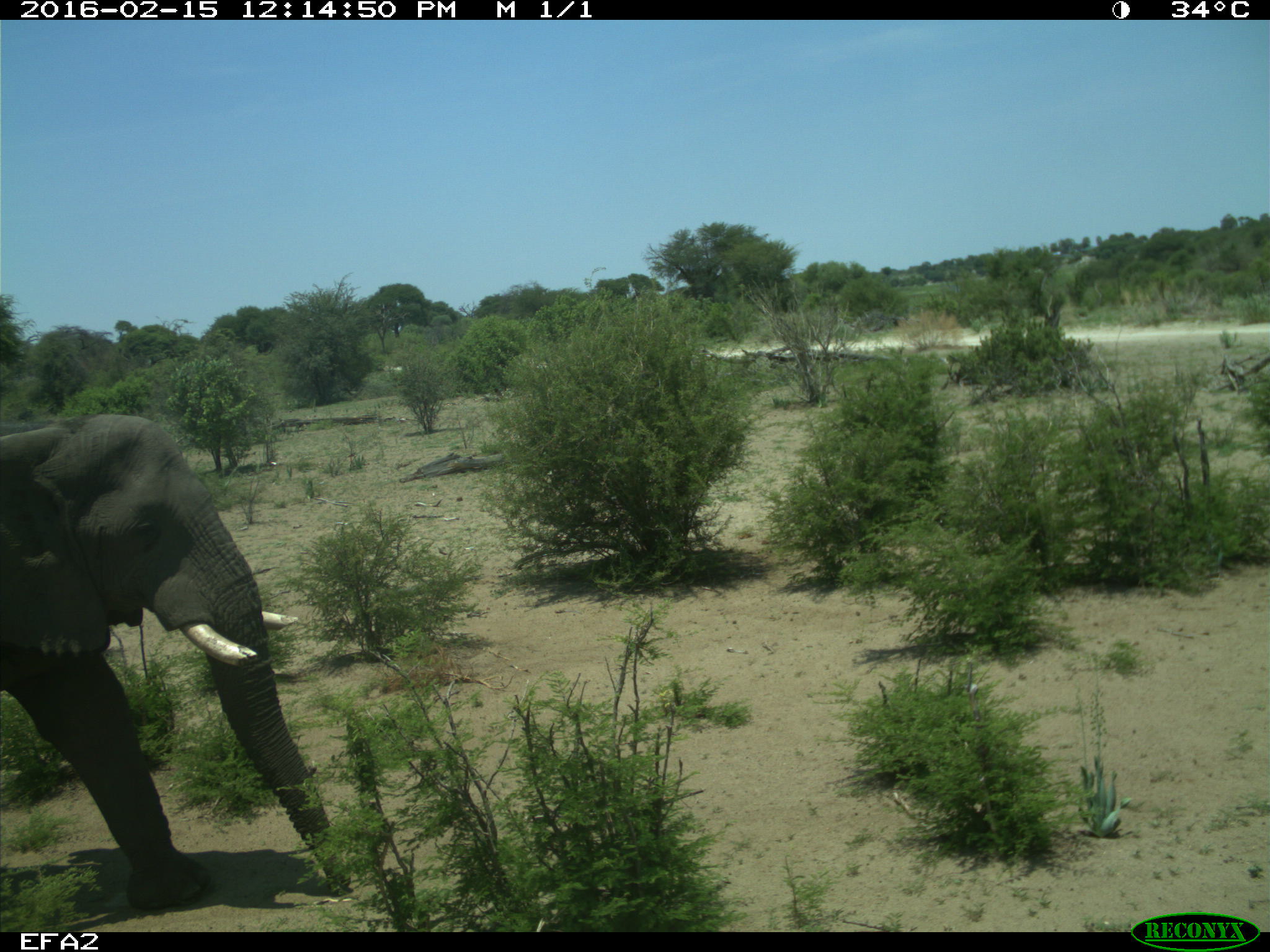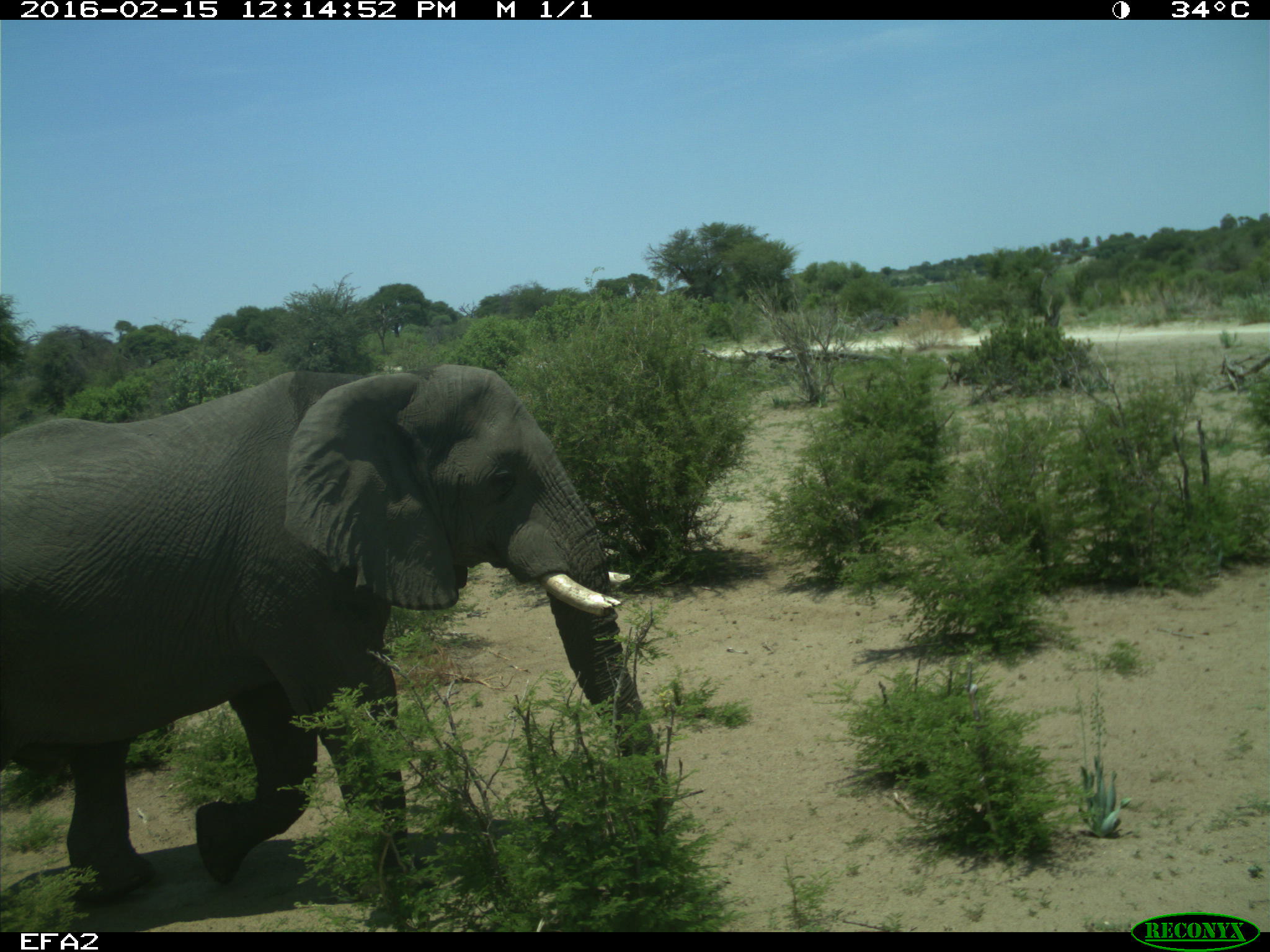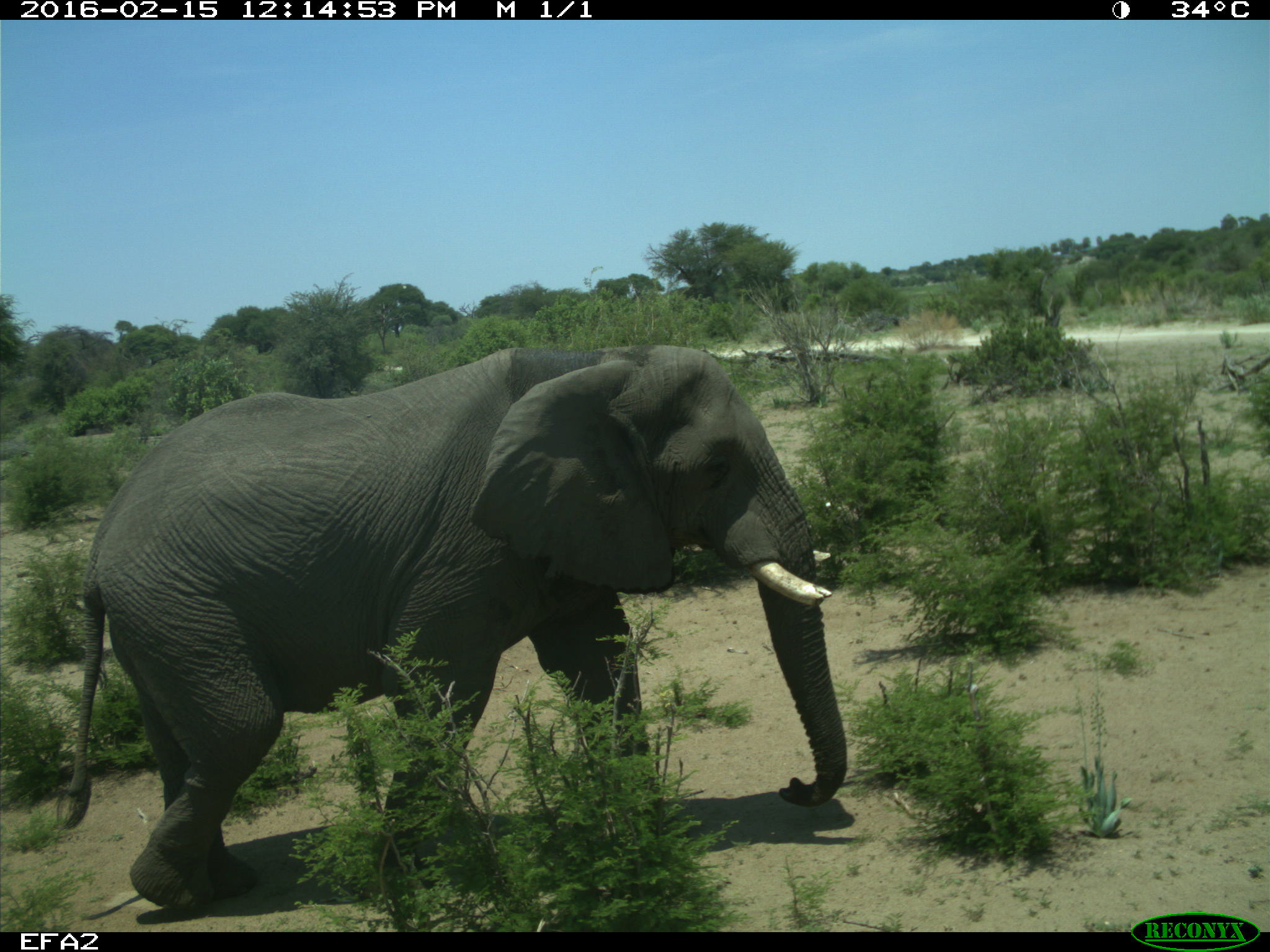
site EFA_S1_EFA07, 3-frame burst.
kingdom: Animalia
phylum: Chordata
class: Mammalia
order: Proboscidea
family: Elephantidae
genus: Loxodonta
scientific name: Loxodonta africana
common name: african bush elephant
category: elephant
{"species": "elephant (african bush elephant) (Loxodonta africana)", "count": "1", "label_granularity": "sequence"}